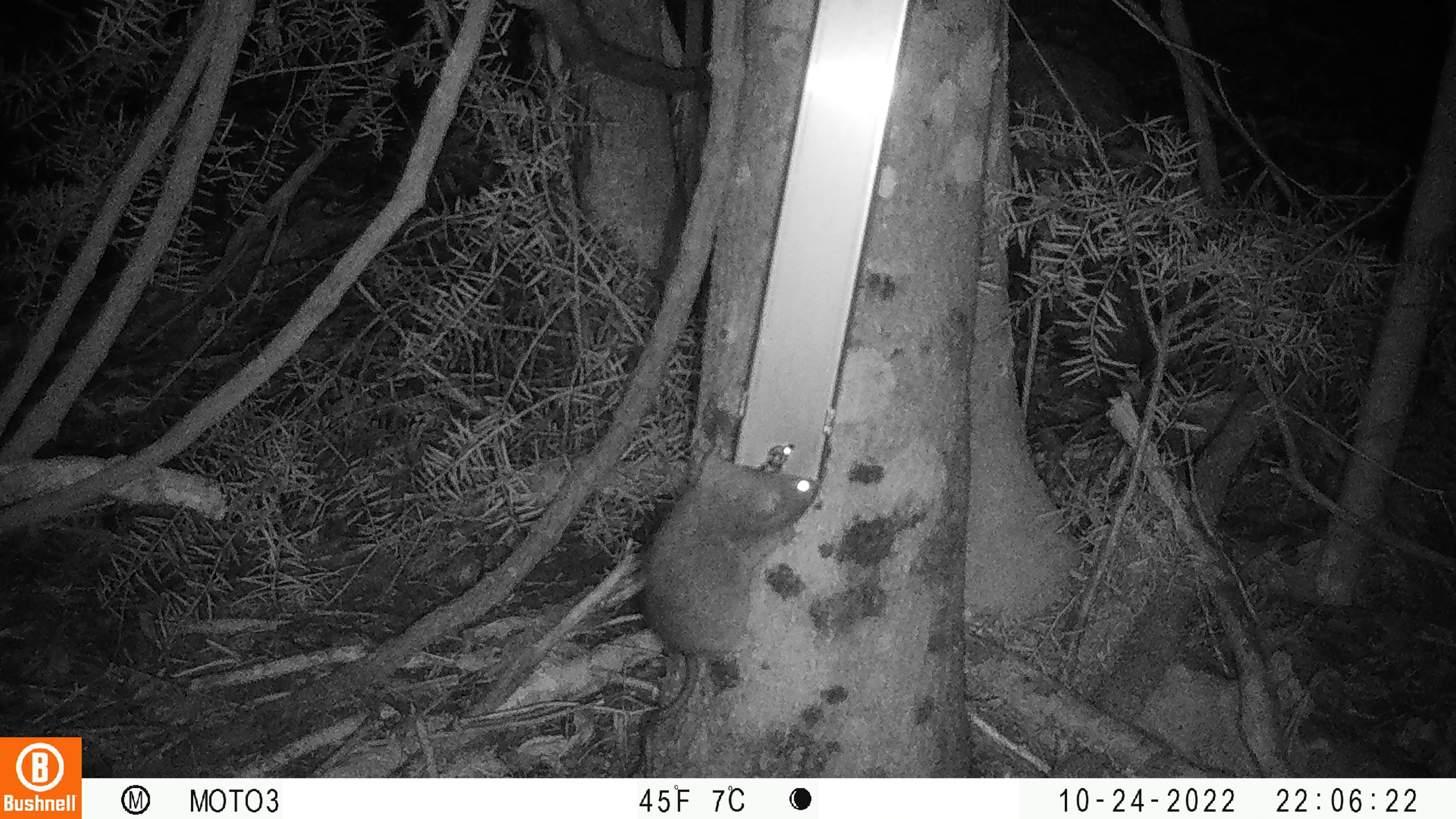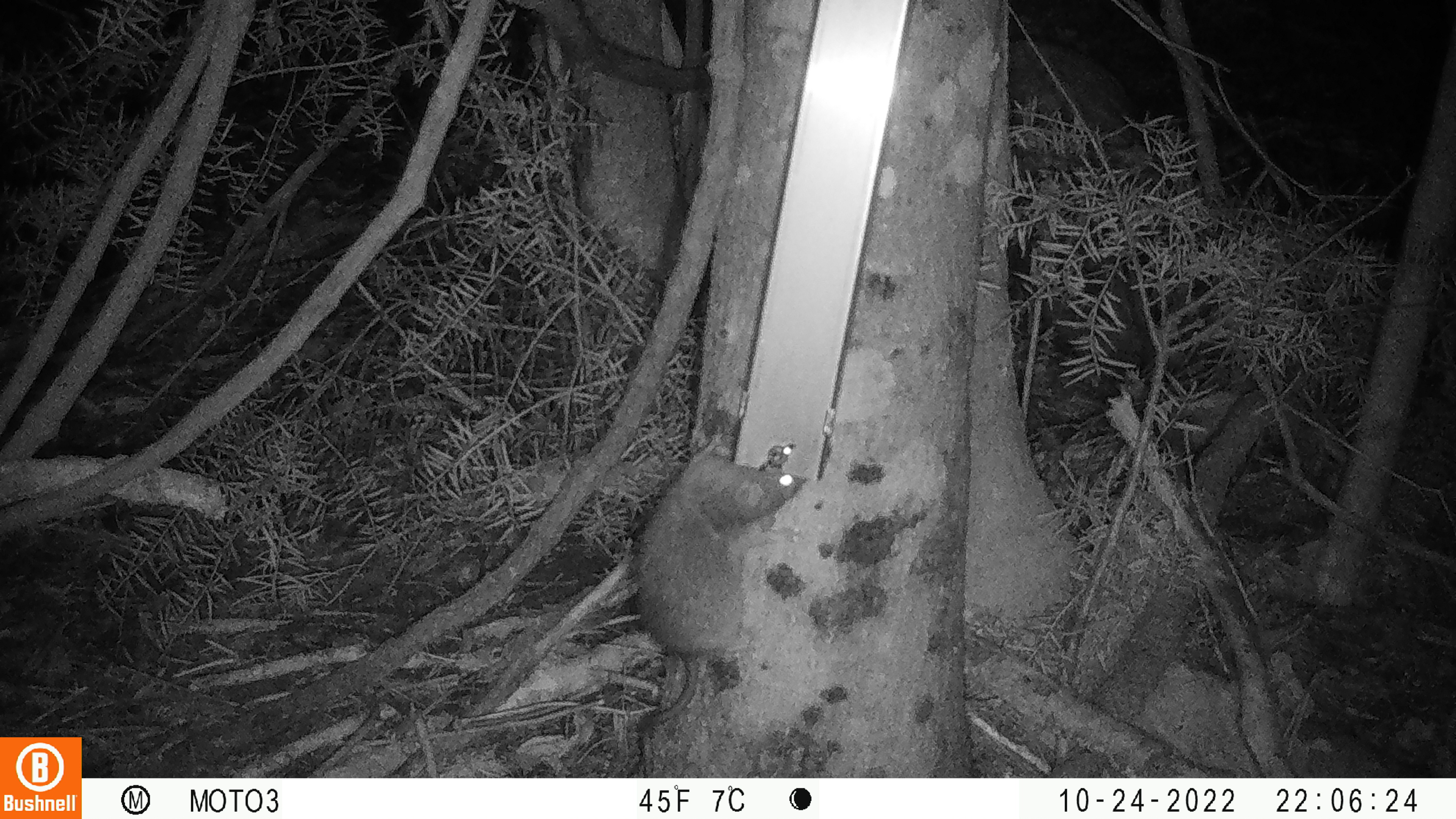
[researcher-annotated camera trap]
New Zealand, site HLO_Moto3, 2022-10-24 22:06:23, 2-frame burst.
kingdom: Animalia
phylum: Chordata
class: Mammalia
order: Rodentia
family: Muridae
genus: Rattus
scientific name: Rattus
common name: rat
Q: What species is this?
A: Rat (Rattus).